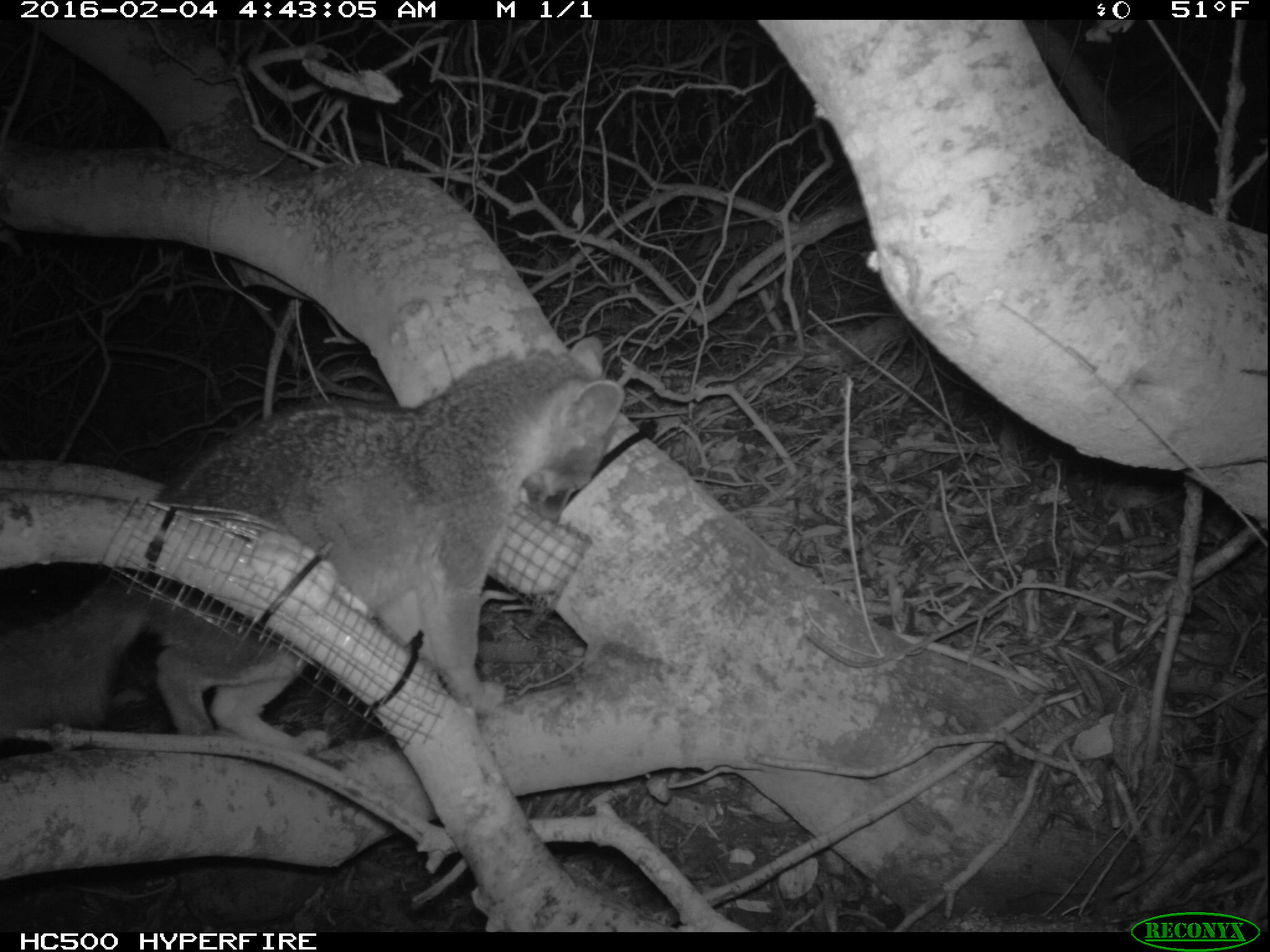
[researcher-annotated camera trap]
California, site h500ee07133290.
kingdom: Animalia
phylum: Chordata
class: Mammalia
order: Carnivora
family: Canidae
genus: Urocyon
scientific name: Urocyon littoralis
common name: island fox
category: fox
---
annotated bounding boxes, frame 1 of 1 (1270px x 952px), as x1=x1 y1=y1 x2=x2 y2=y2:
fox: x1=0 y1=333 x2=624 y2=756